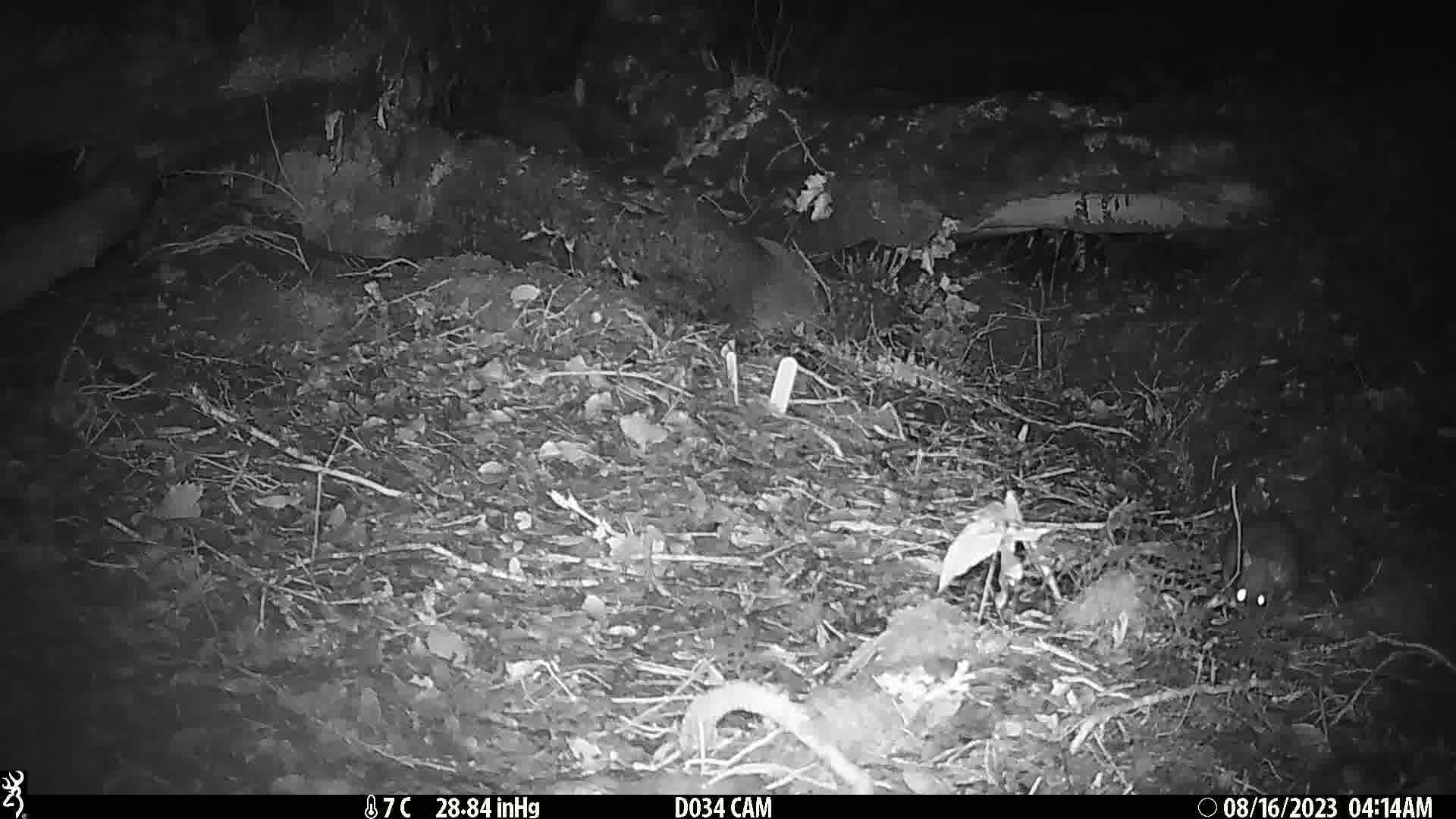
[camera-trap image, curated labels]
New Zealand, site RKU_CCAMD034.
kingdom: Animalia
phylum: Chordata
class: Mammalia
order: Rodentia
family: Muridae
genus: Rattus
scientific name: Rattus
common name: rat